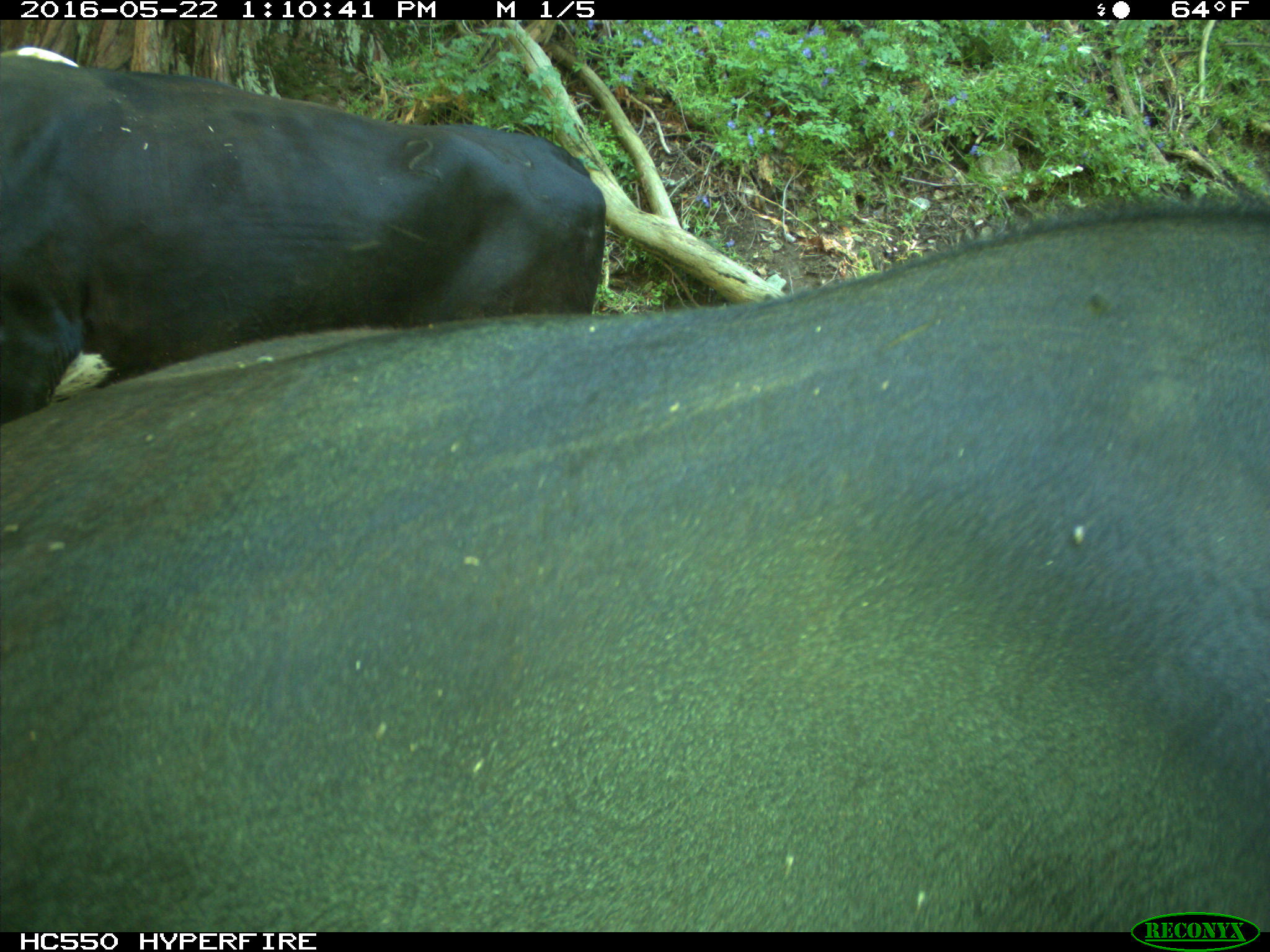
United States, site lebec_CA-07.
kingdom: Animalia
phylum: Chordata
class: Mammalia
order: Artiodactyla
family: Bovidae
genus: Bos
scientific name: Bos taurus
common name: domestic cow